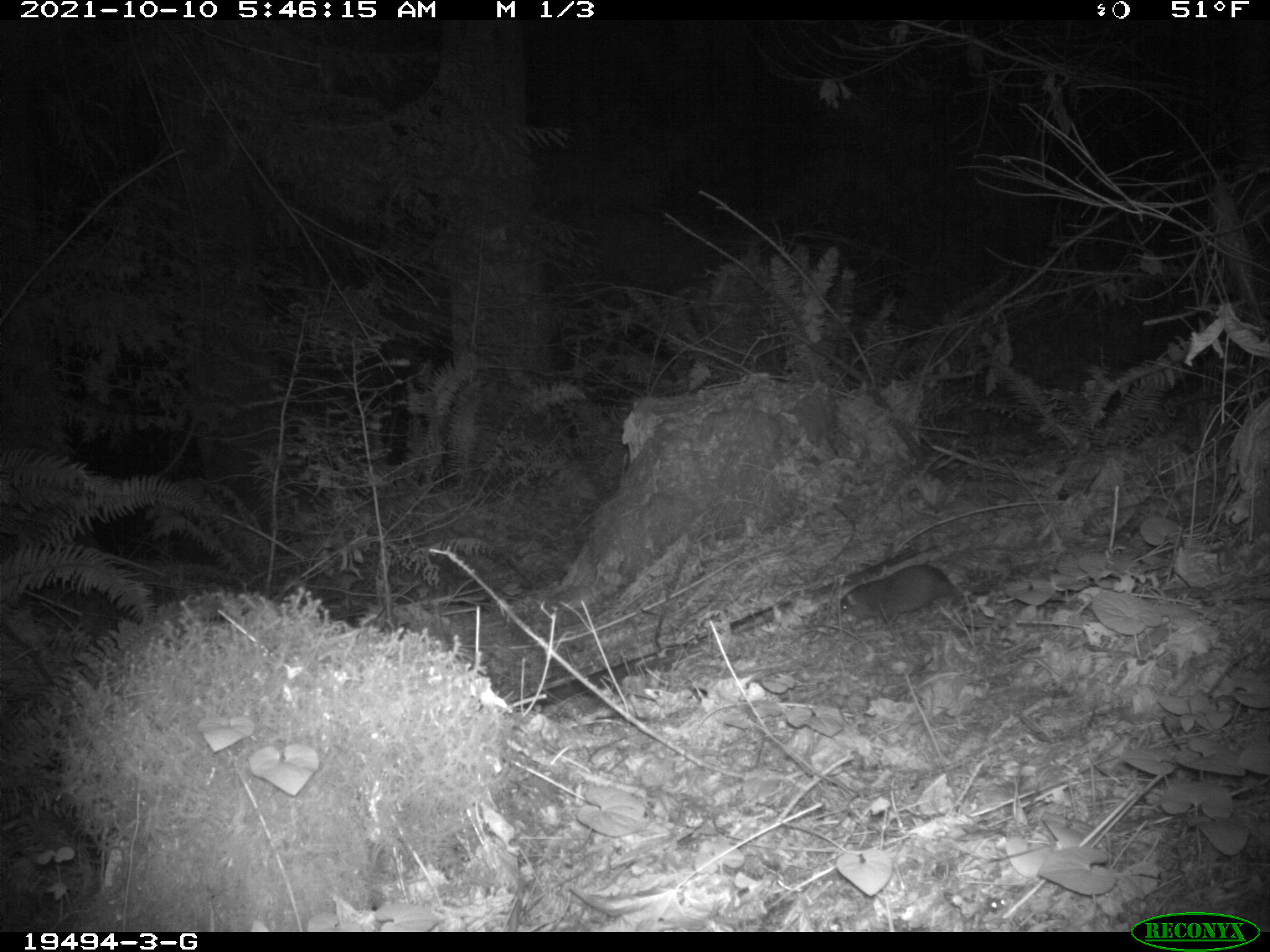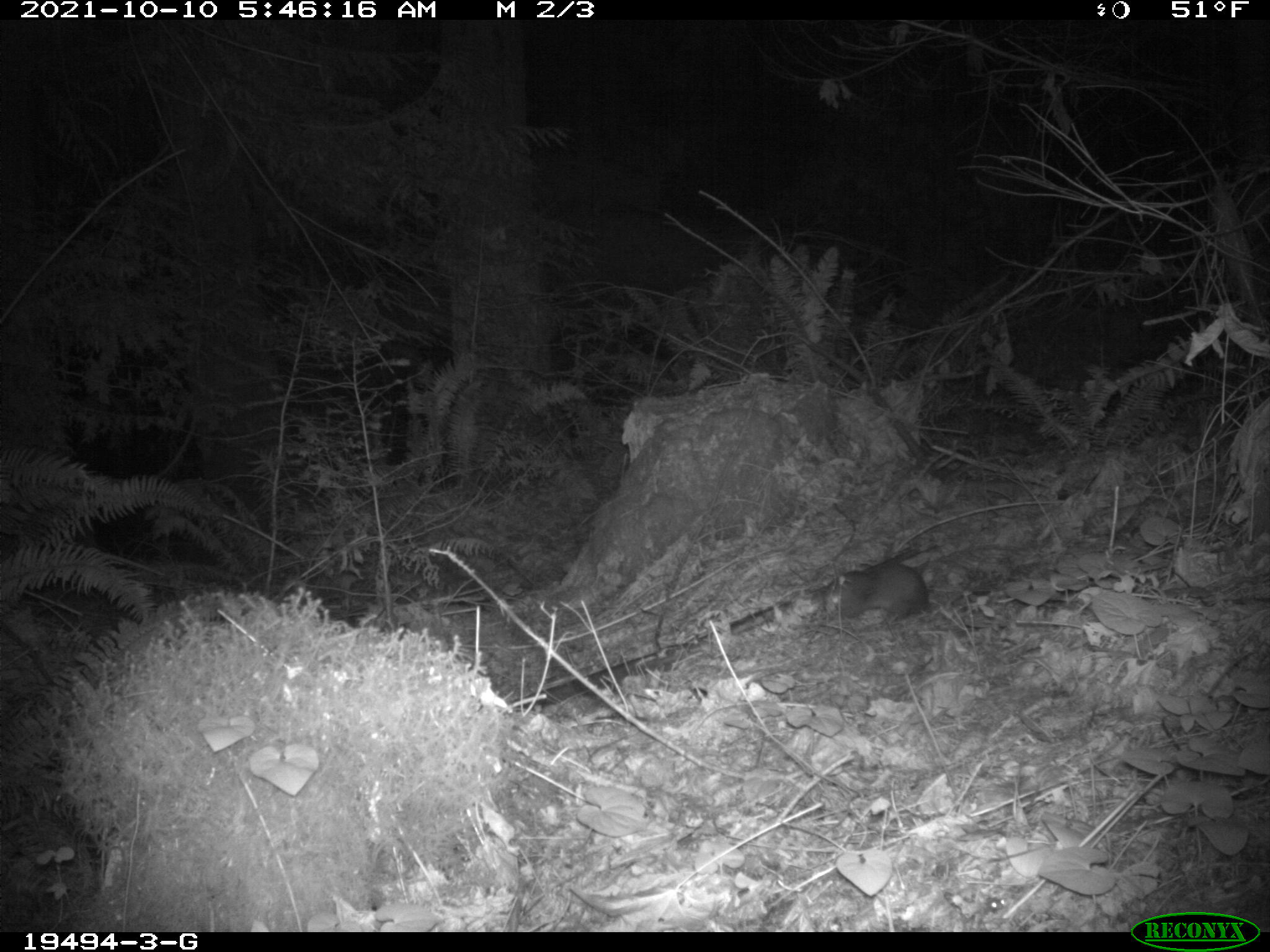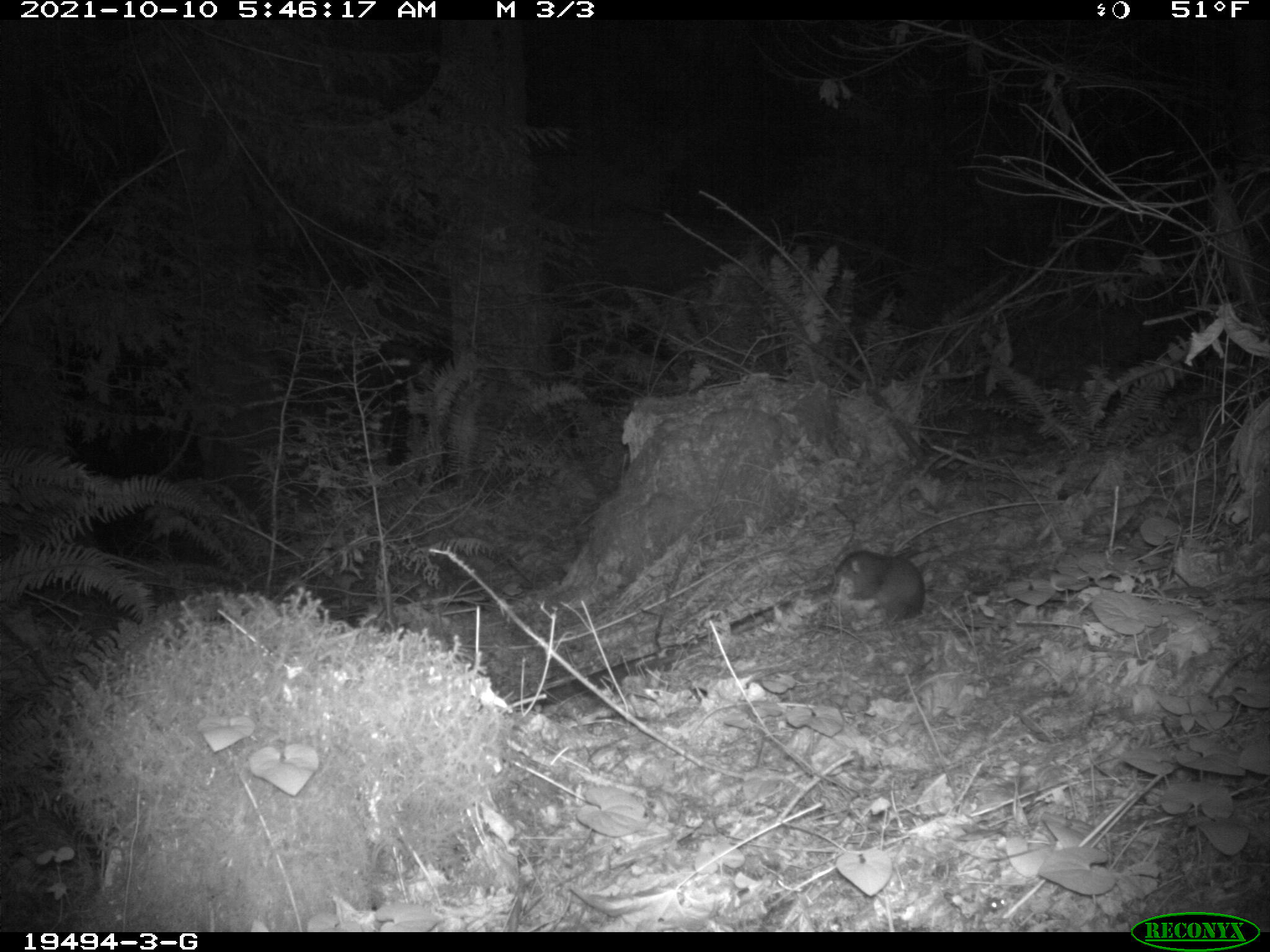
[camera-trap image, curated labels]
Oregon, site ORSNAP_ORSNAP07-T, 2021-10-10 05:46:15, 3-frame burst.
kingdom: Animalia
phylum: Chordata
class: Mammalia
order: Rodentia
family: Aplodontiidae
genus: Aplodontia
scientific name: Aplodontia rufa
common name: mountain beaver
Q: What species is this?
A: Mountain beaver (Aplodontia rufa).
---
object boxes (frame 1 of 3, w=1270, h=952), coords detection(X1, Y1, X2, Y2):
mountain beaver: detection(834, 558, 966, 634)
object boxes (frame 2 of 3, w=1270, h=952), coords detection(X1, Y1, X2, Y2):
mountain beaver: detection(816, 558, 931, 631)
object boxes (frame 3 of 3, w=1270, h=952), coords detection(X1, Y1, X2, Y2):
mountain beaver: detection(831, 547, 931, 631)